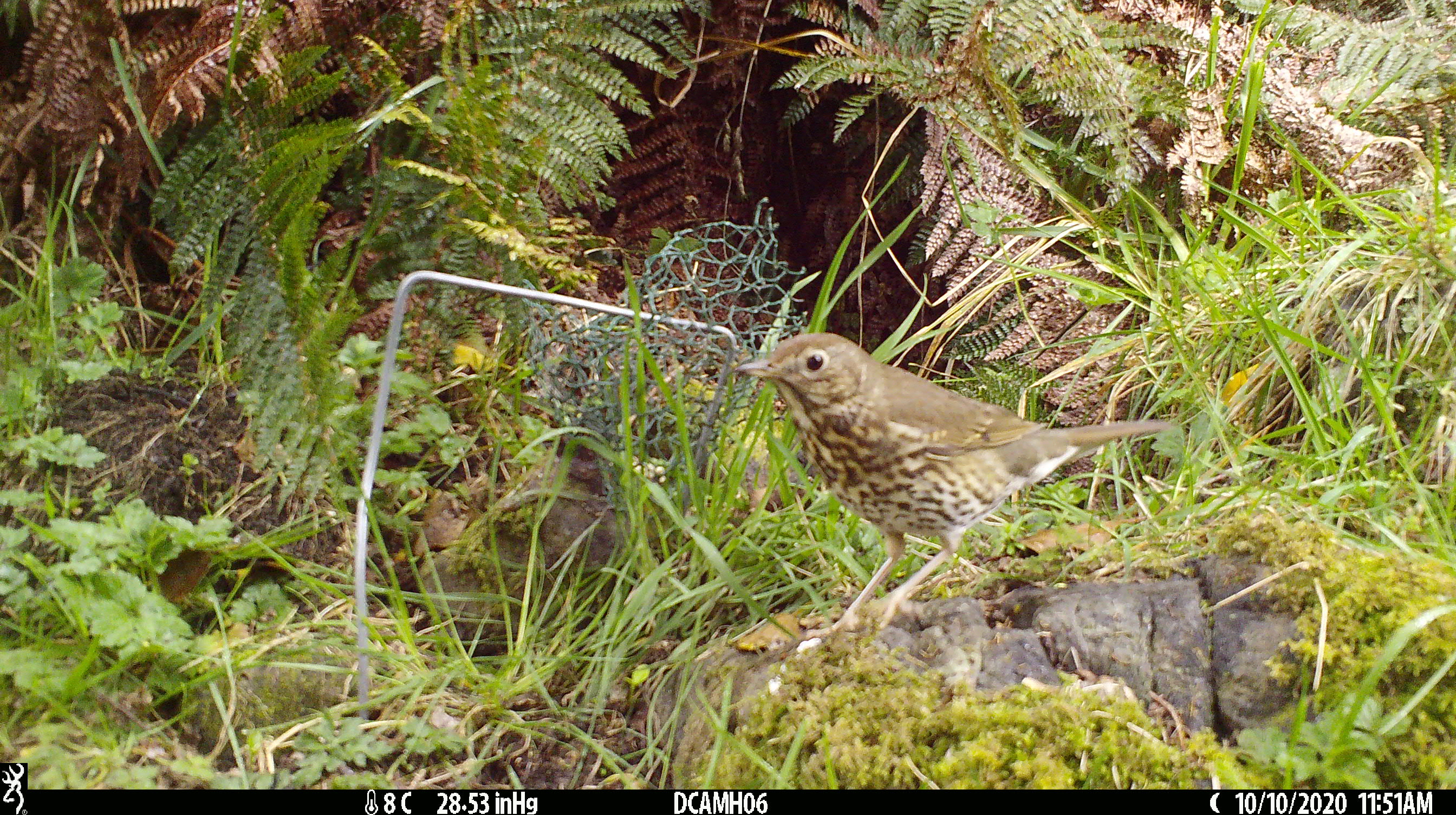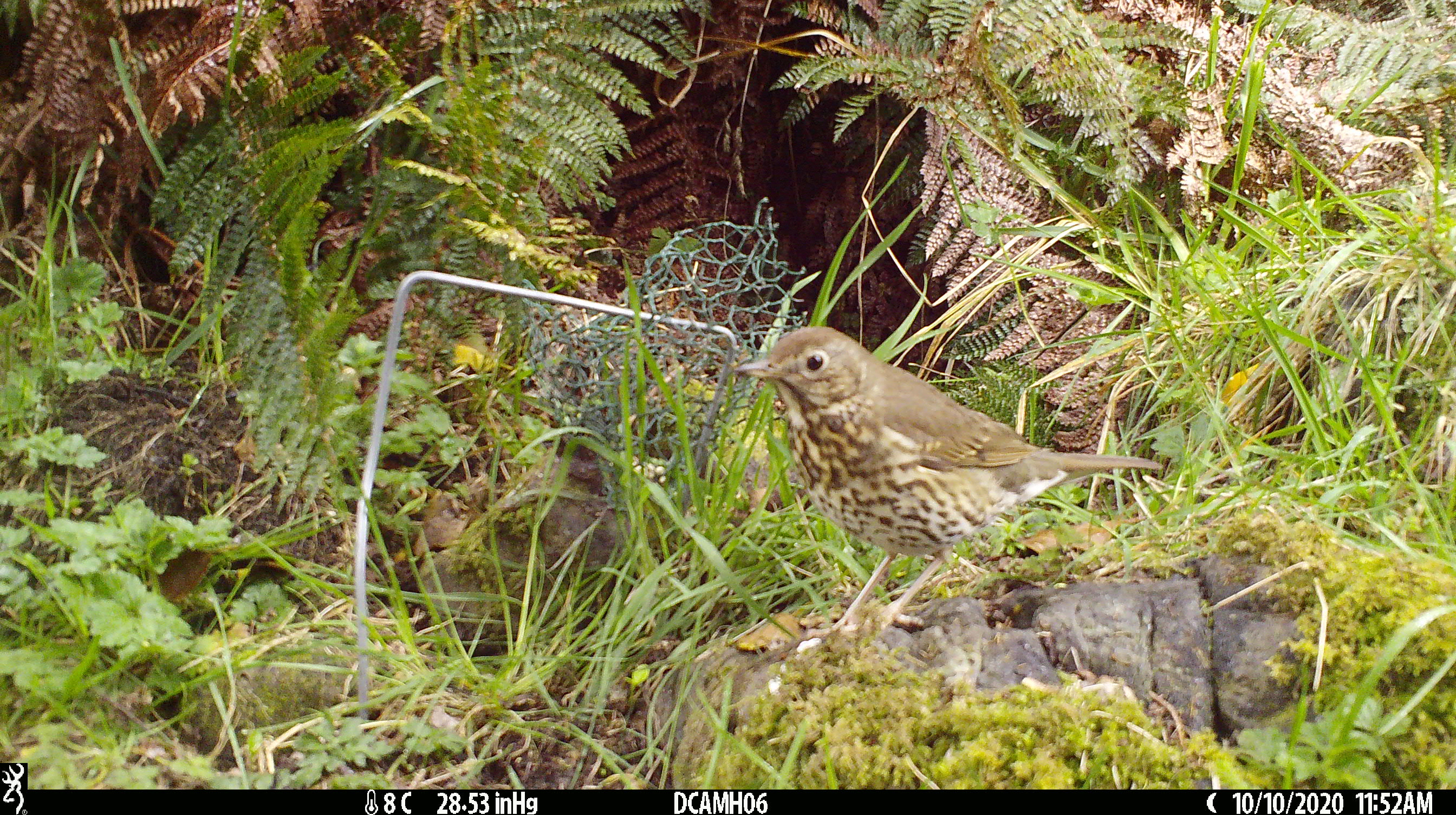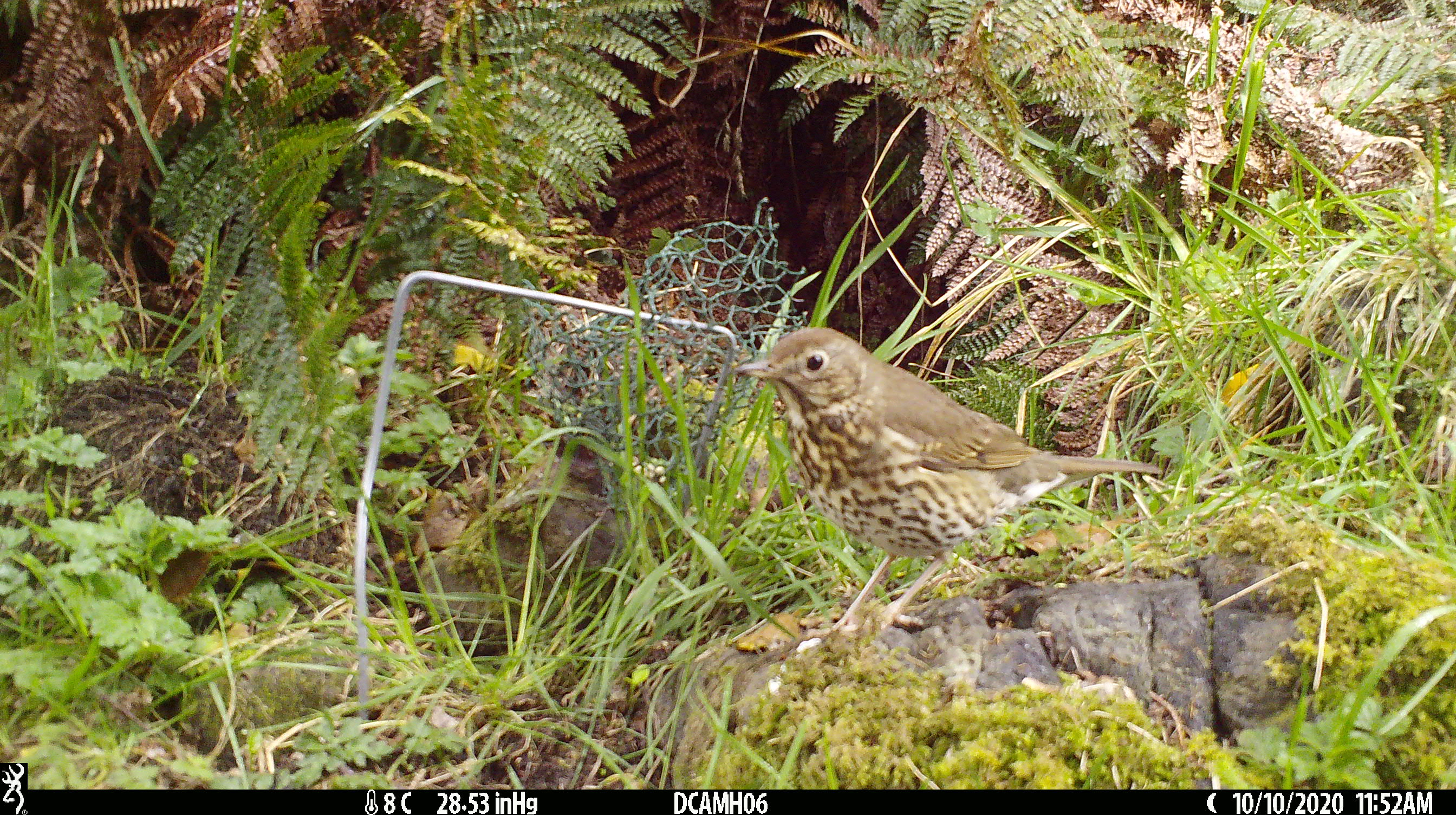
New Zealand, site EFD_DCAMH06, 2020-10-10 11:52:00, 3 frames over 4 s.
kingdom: Animalia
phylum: Chordata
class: Aves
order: Passeriformes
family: Turdidae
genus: Turdus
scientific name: Turdus philomelos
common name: song thrush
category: thrush